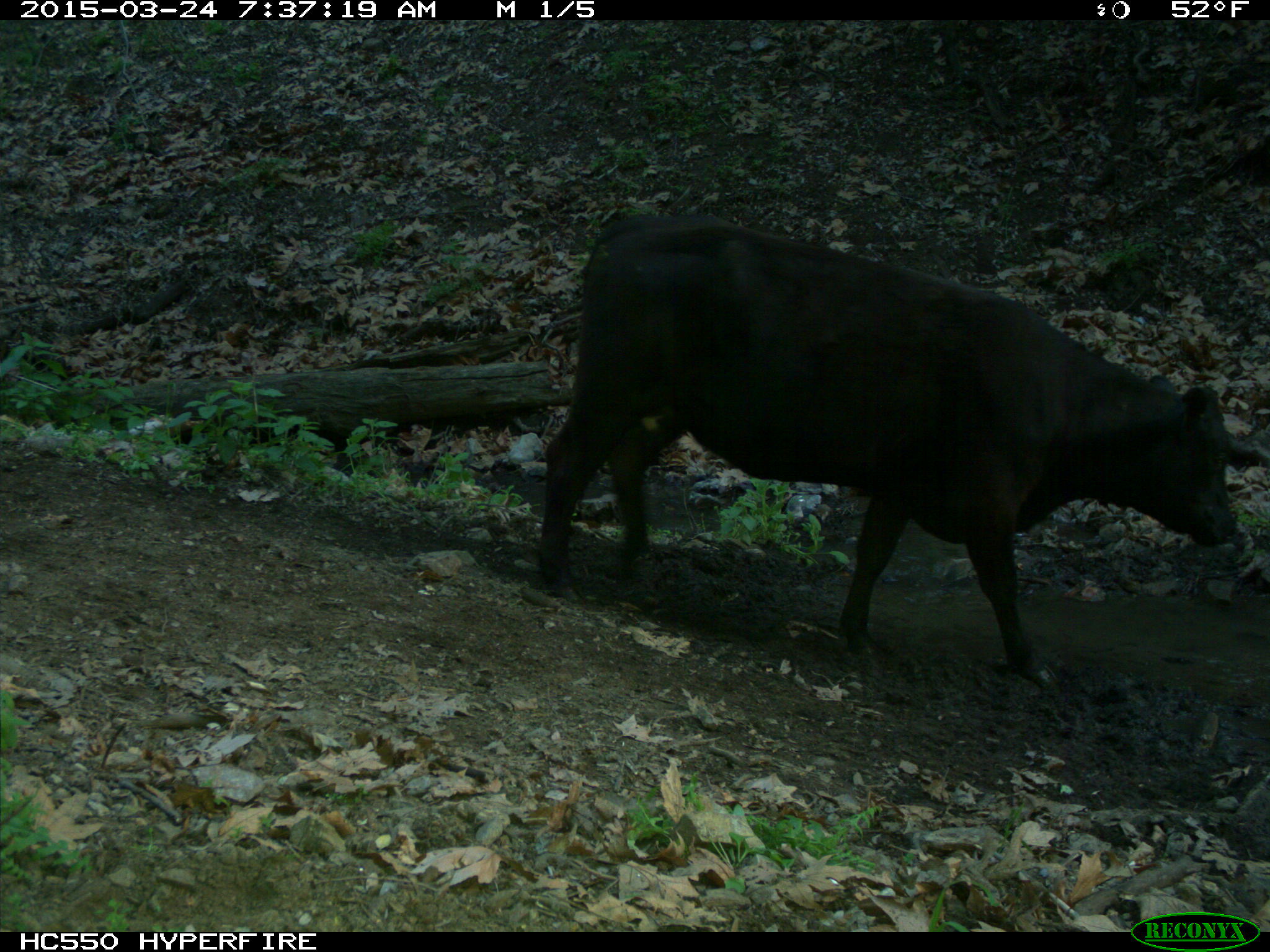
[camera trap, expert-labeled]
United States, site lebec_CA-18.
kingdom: Animalia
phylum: Chordata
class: Mammalia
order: Artiodactyla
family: Bovidae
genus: Bos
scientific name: Bos taurus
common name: domestic cow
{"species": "Bos taurus (domestic cow)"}